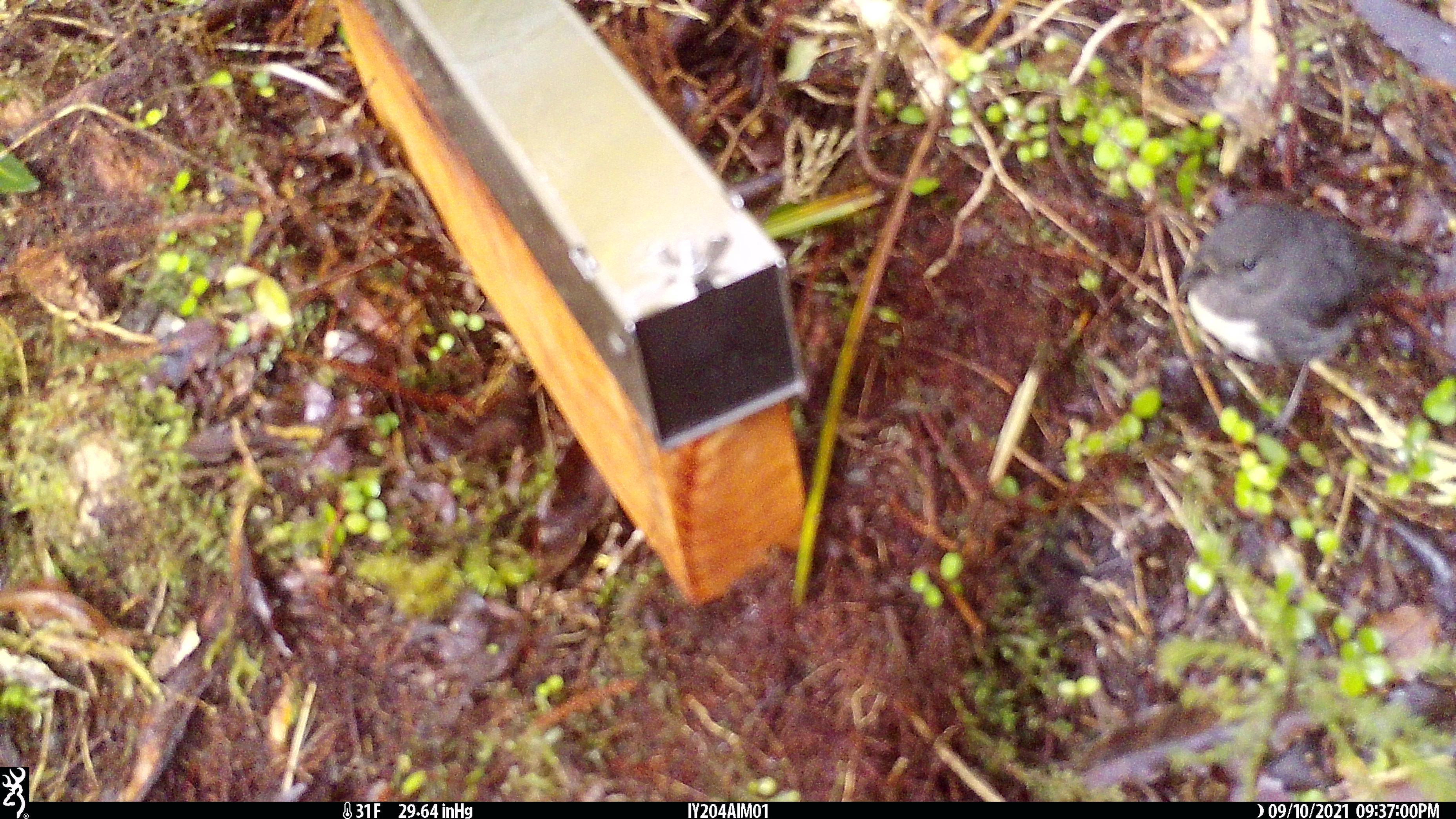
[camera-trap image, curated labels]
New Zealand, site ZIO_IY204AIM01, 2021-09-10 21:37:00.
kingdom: Animalia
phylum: Chordata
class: Aves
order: Passeriformes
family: Petroicidae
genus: Petroica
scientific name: Petroica australis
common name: new zealand robin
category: robin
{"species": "robin (new zealand robin) (Petroica australis)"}